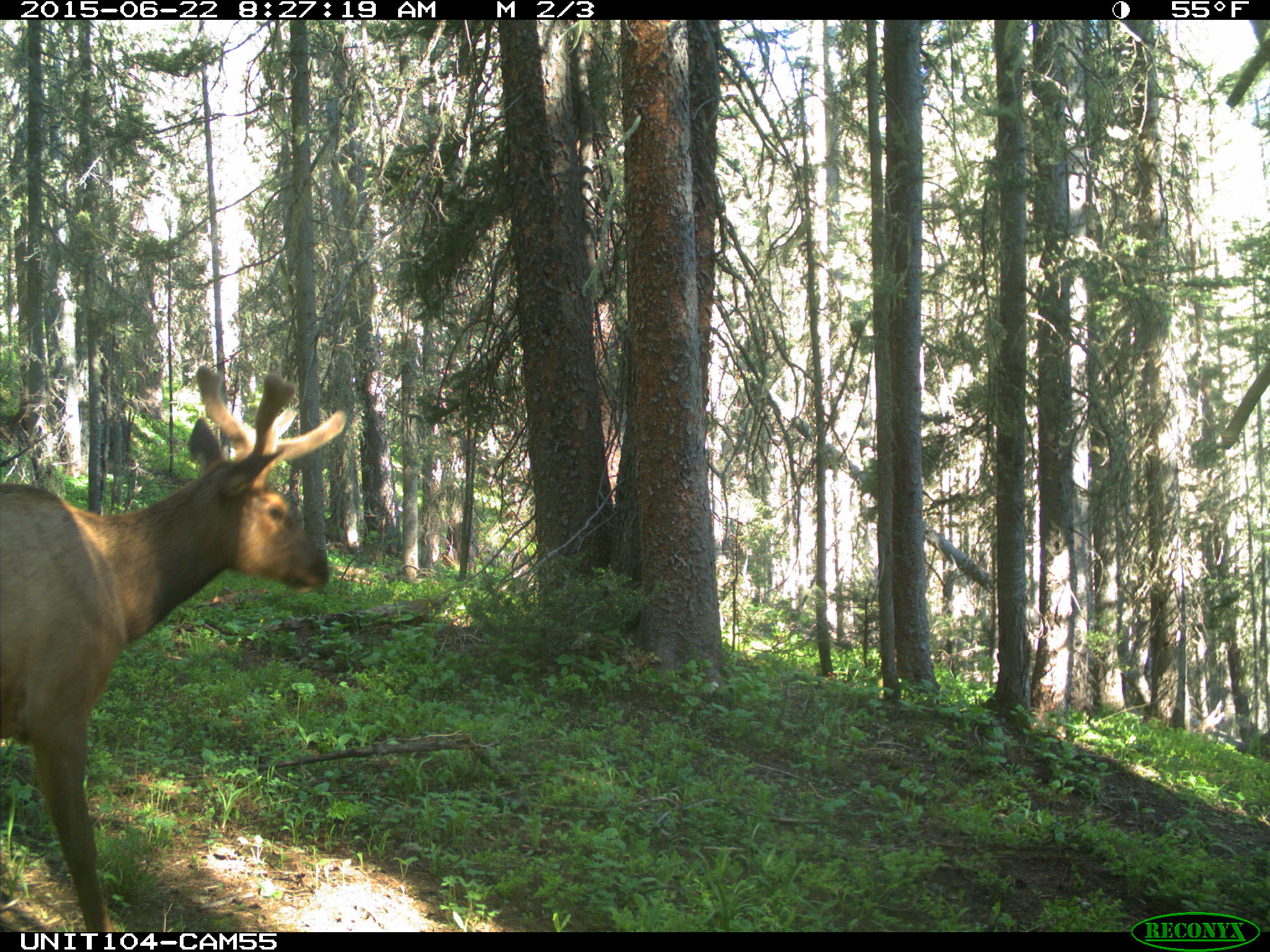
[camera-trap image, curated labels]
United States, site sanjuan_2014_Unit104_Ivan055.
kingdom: Animalia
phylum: Chordata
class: Mammalia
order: Artiodactyla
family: Cervidae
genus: Cervus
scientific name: Cervus elaphus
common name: red deer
Cervus elaphus (red deer).